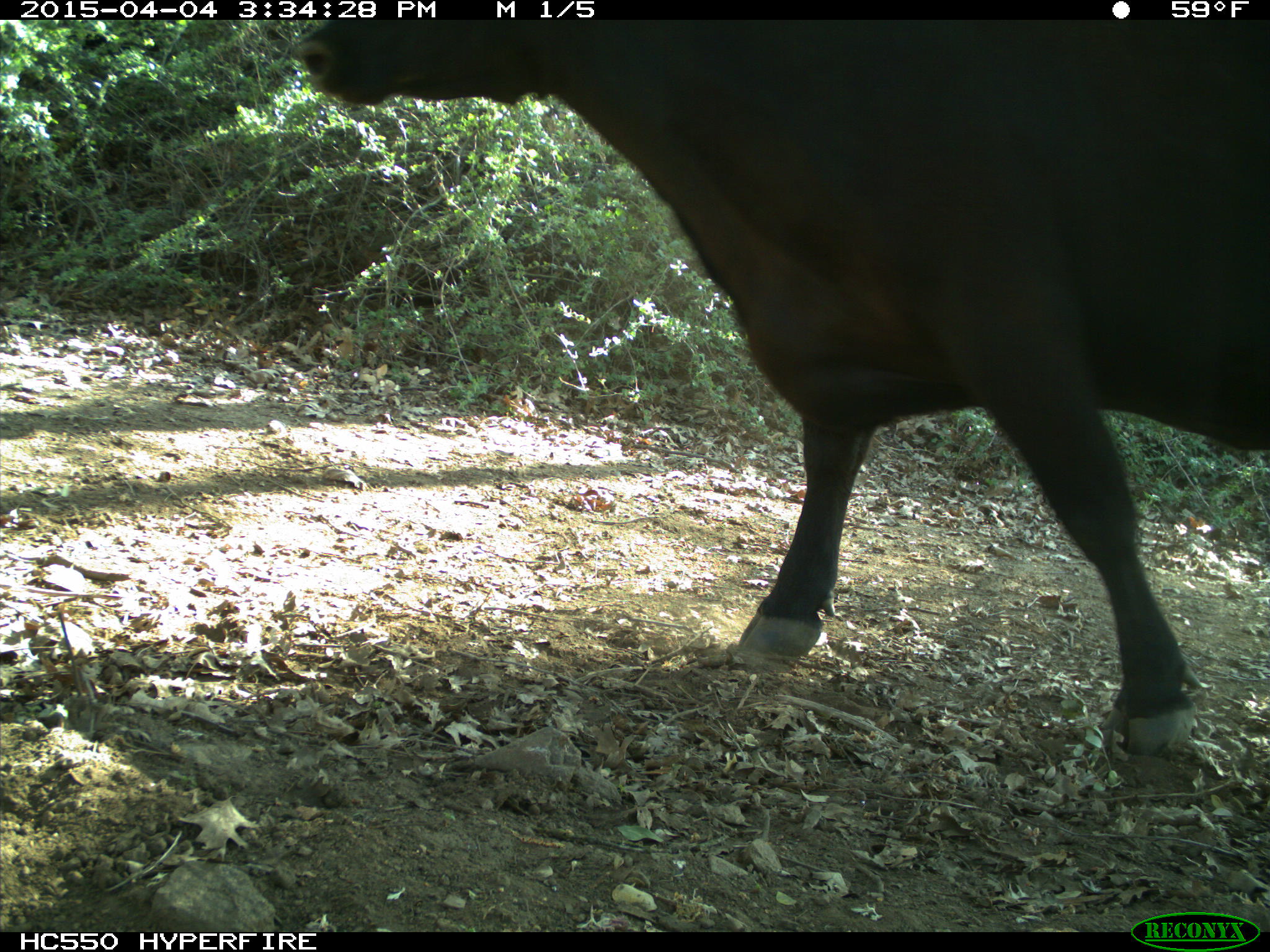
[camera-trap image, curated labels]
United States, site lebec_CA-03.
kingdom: Animalia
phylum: Chordata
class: Mammalia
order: Artiodactyla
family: Bovidae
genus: Bos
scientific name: Bos taurus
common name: domestic cow